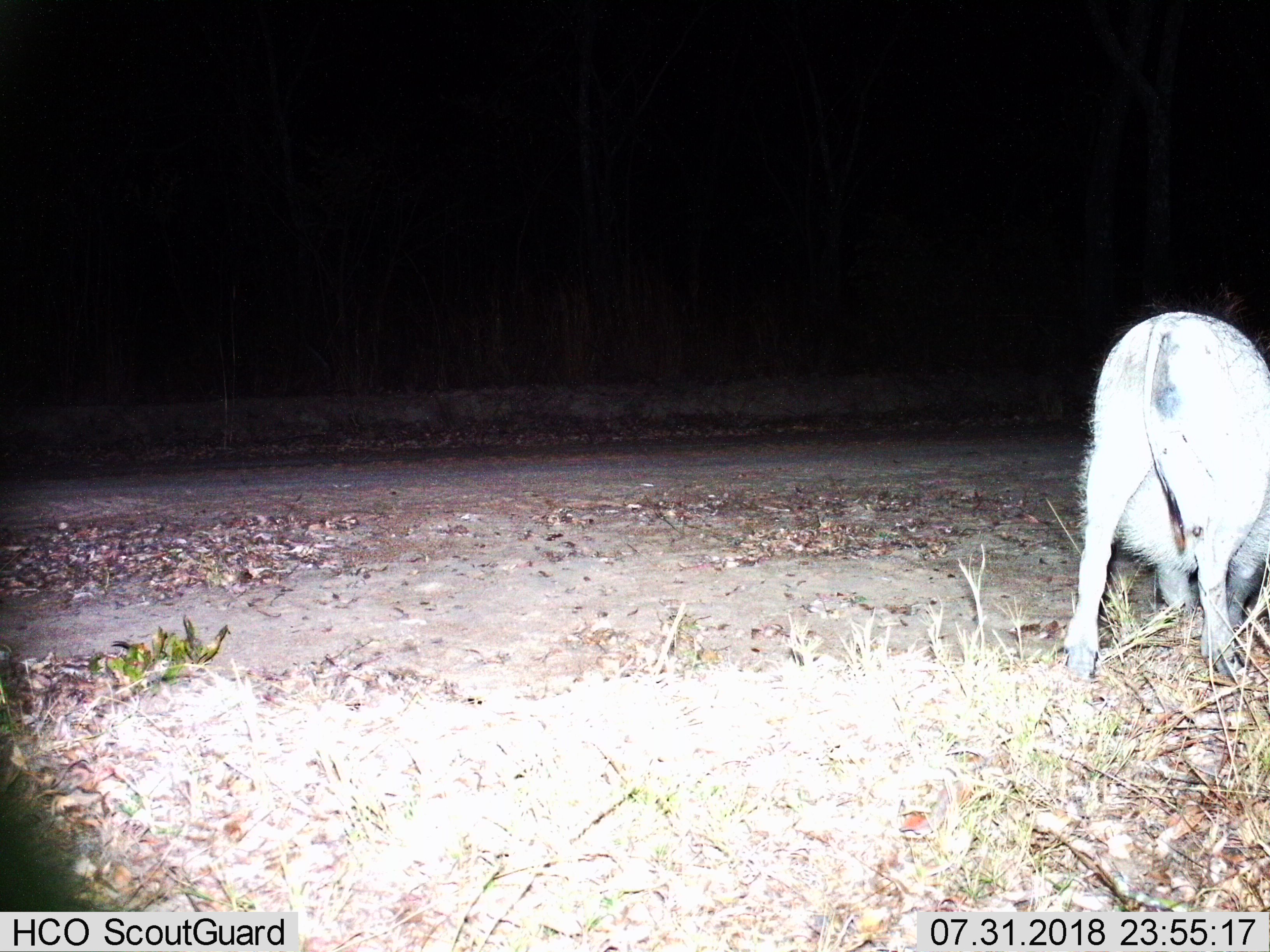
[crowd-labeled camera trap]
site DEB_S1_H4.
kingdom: Animalia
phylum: Chordata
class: Mammalia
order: Artiodactyla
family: Suidae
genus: Phacochoerus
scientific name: Phacochoerus africanus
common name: warthog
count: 1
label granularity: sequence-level